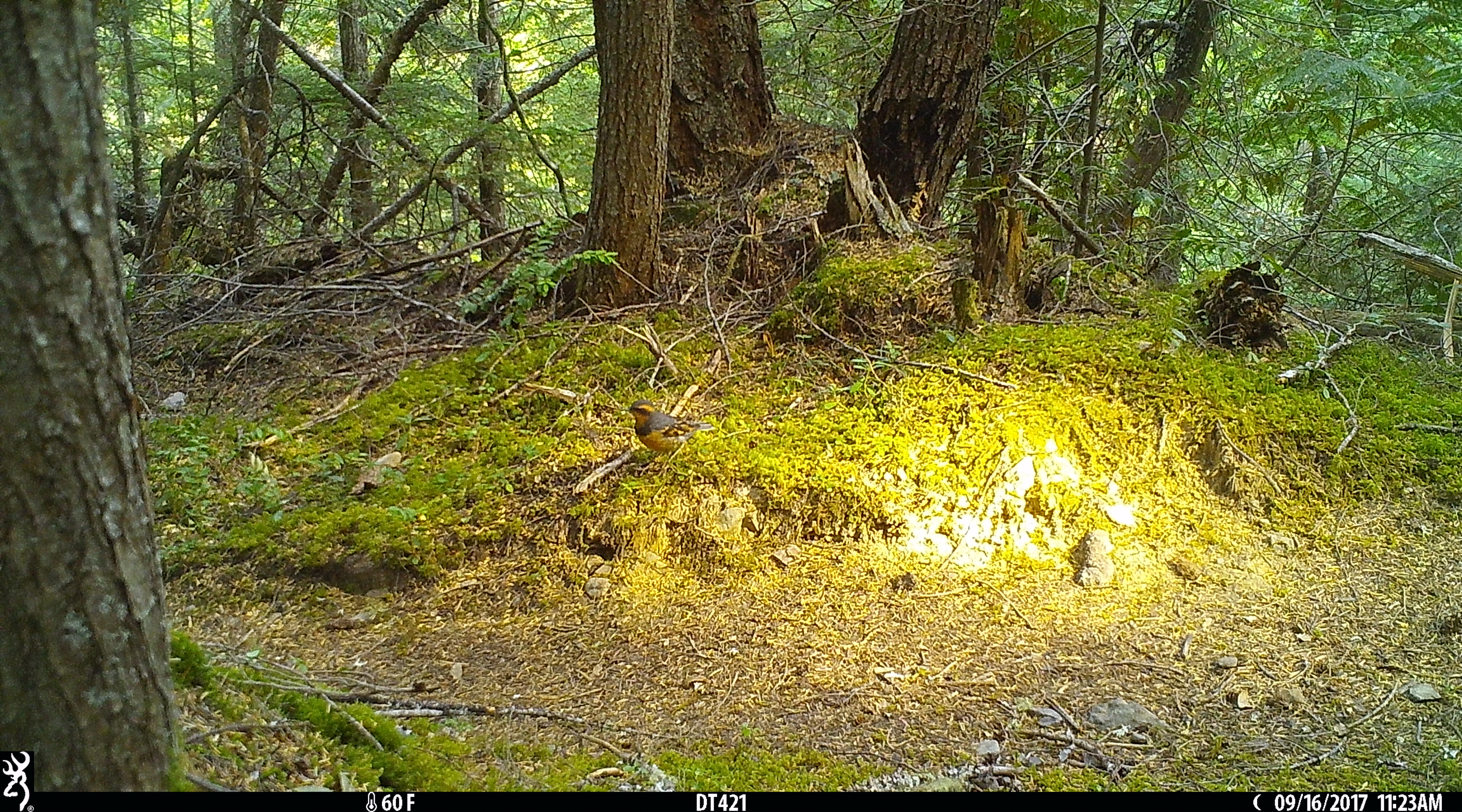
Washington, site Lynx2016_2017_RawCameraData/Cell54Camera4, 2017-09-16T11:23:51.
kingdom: Animalia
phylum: Chordata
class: Aves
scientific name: Aves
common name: birds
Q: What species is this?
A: Aves (birds).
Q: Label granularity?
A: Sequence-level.